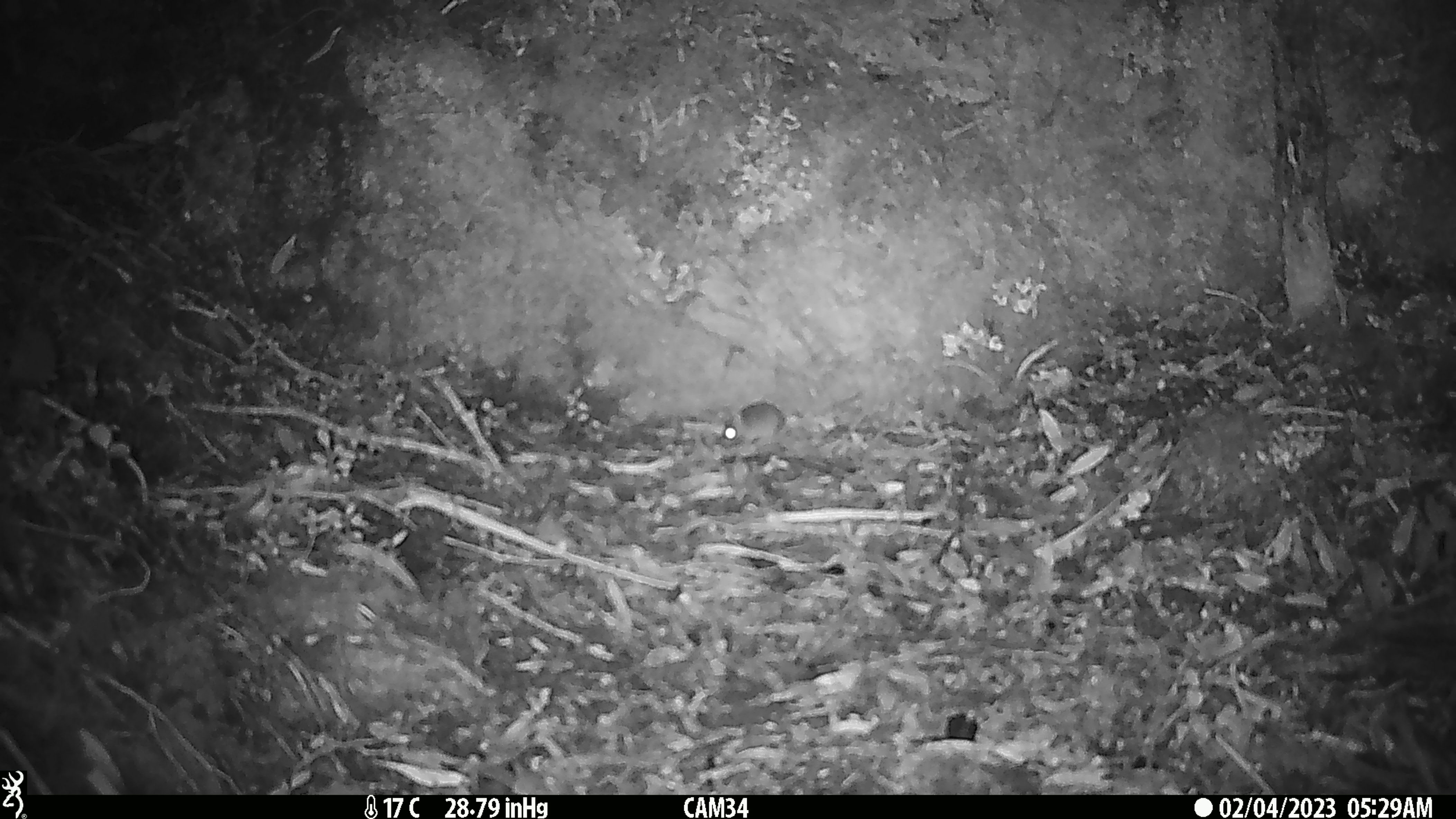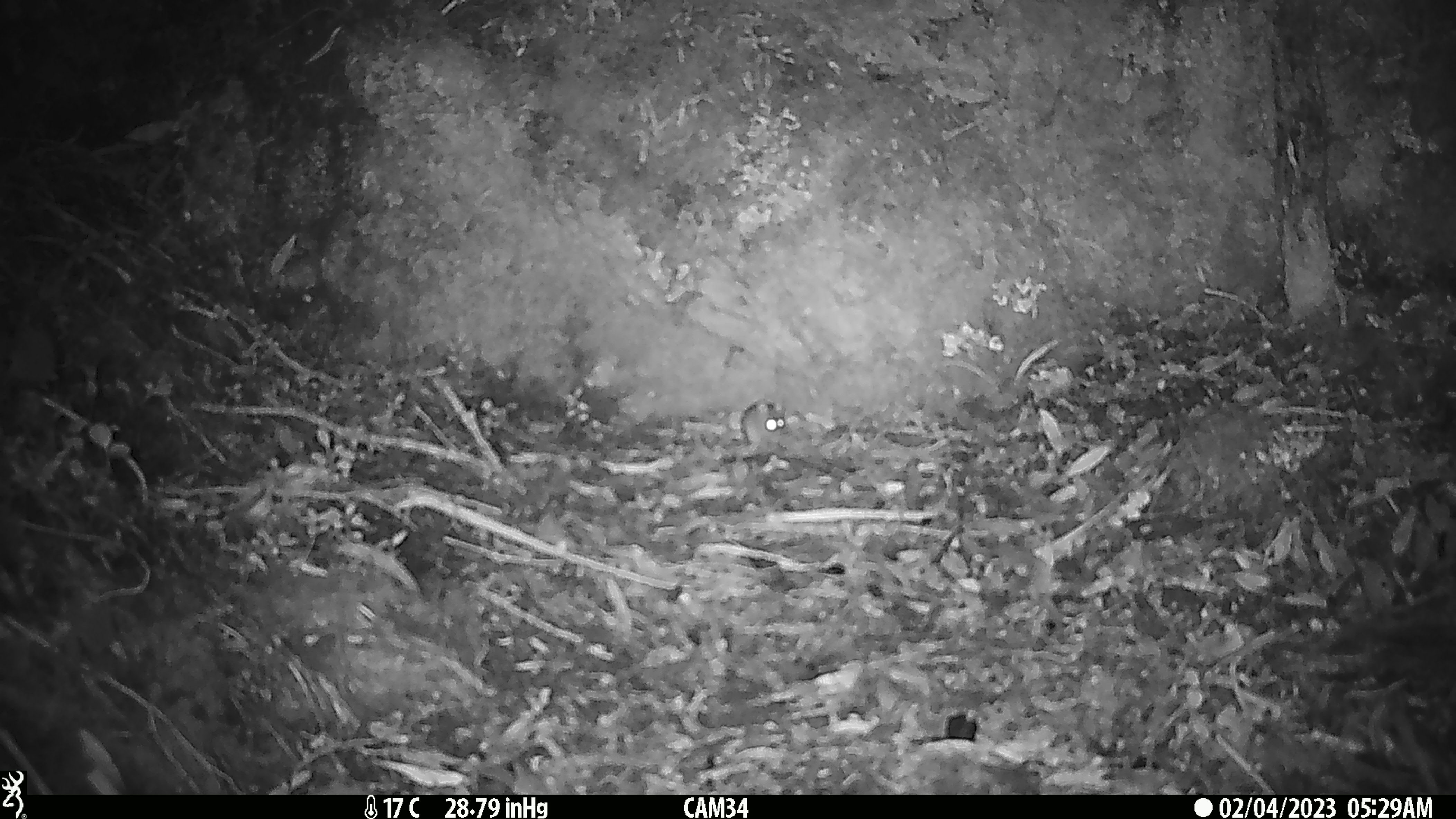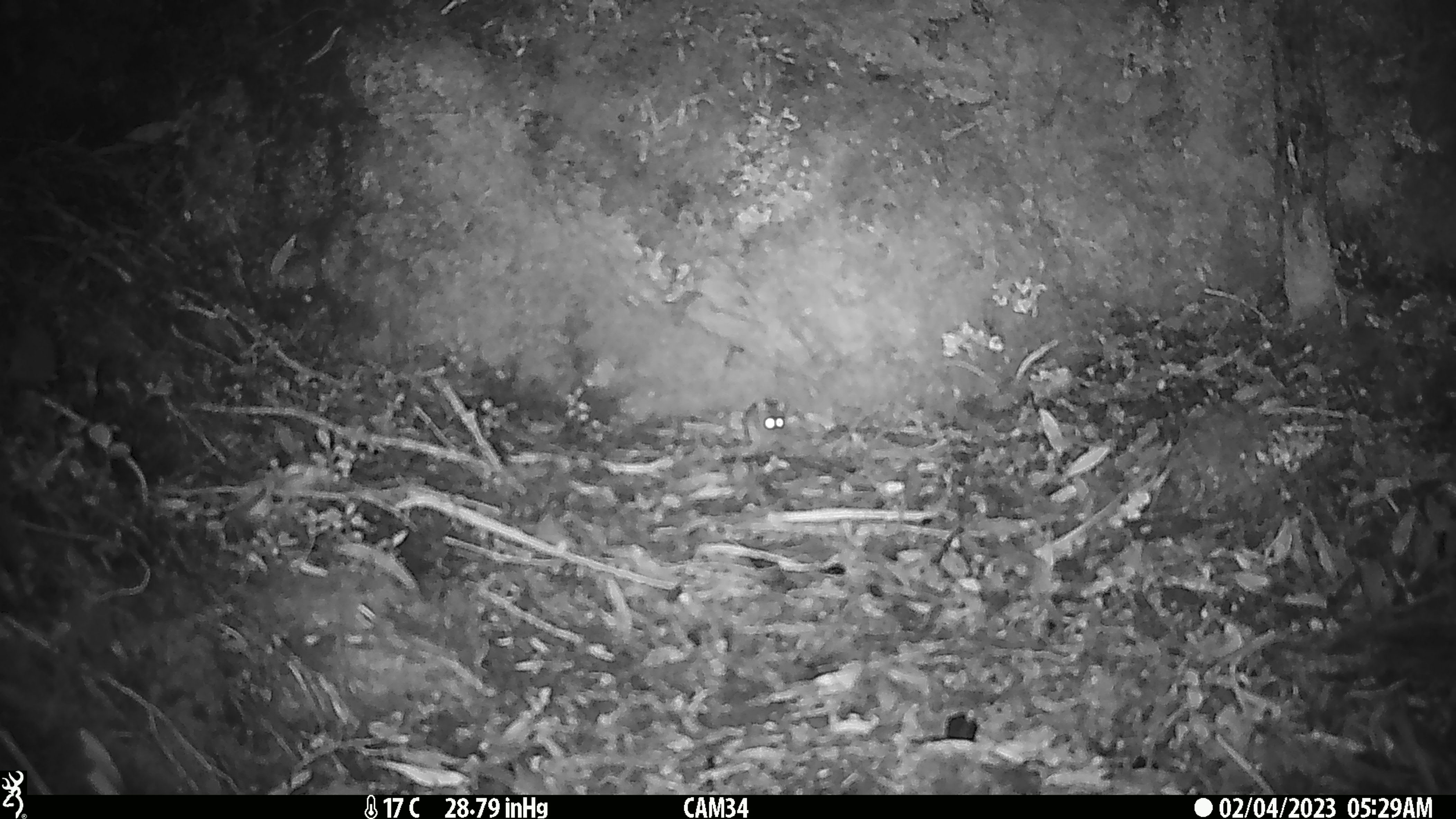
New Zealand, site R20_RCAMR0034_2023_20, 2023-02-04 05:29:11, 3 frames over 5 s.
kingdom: Animalia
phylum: Chordata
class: Mammalia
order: Rodentia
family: Muridae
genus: Mus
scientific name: Mus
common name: mouse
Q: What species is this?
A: Mouse (Mus).